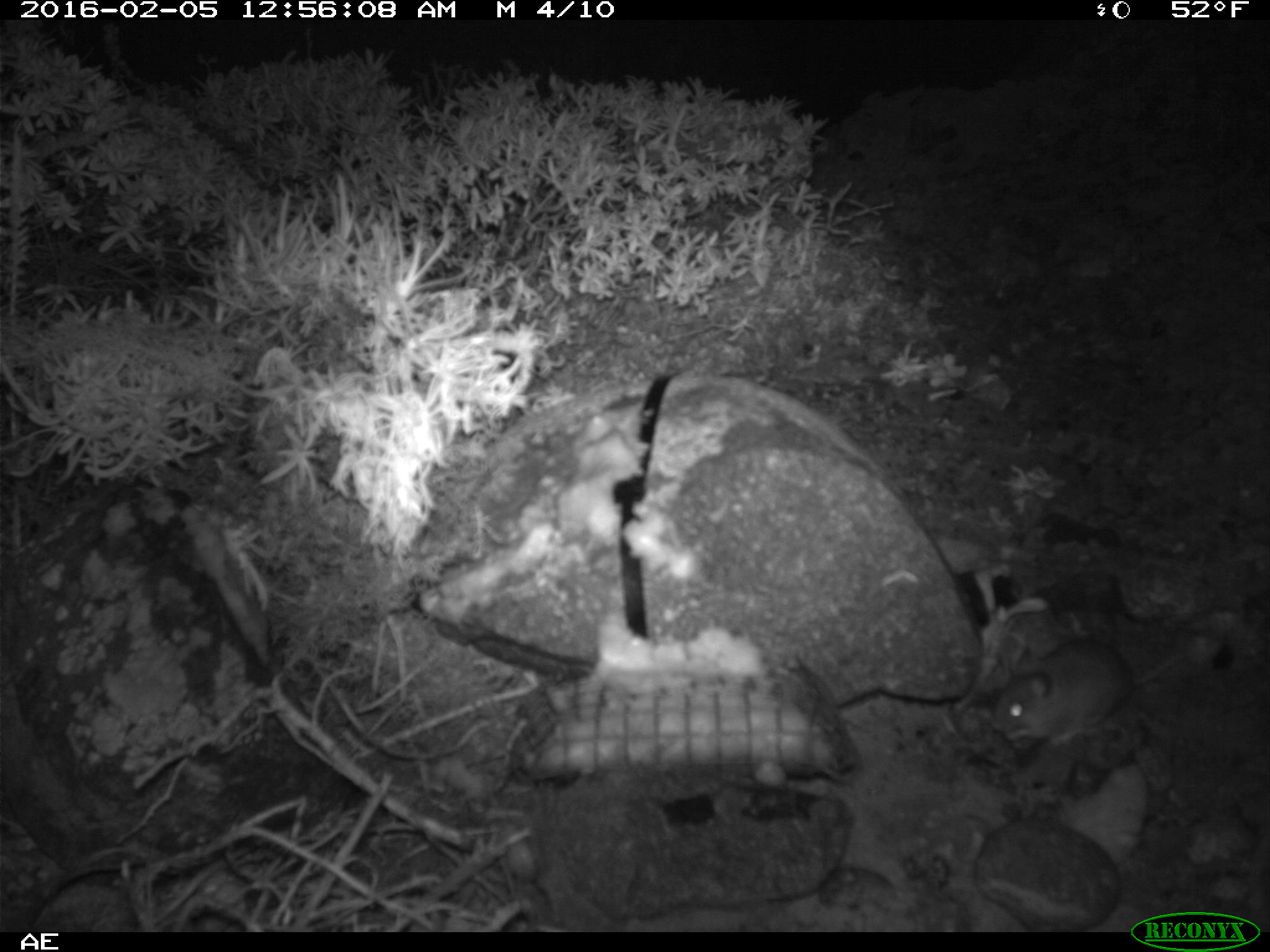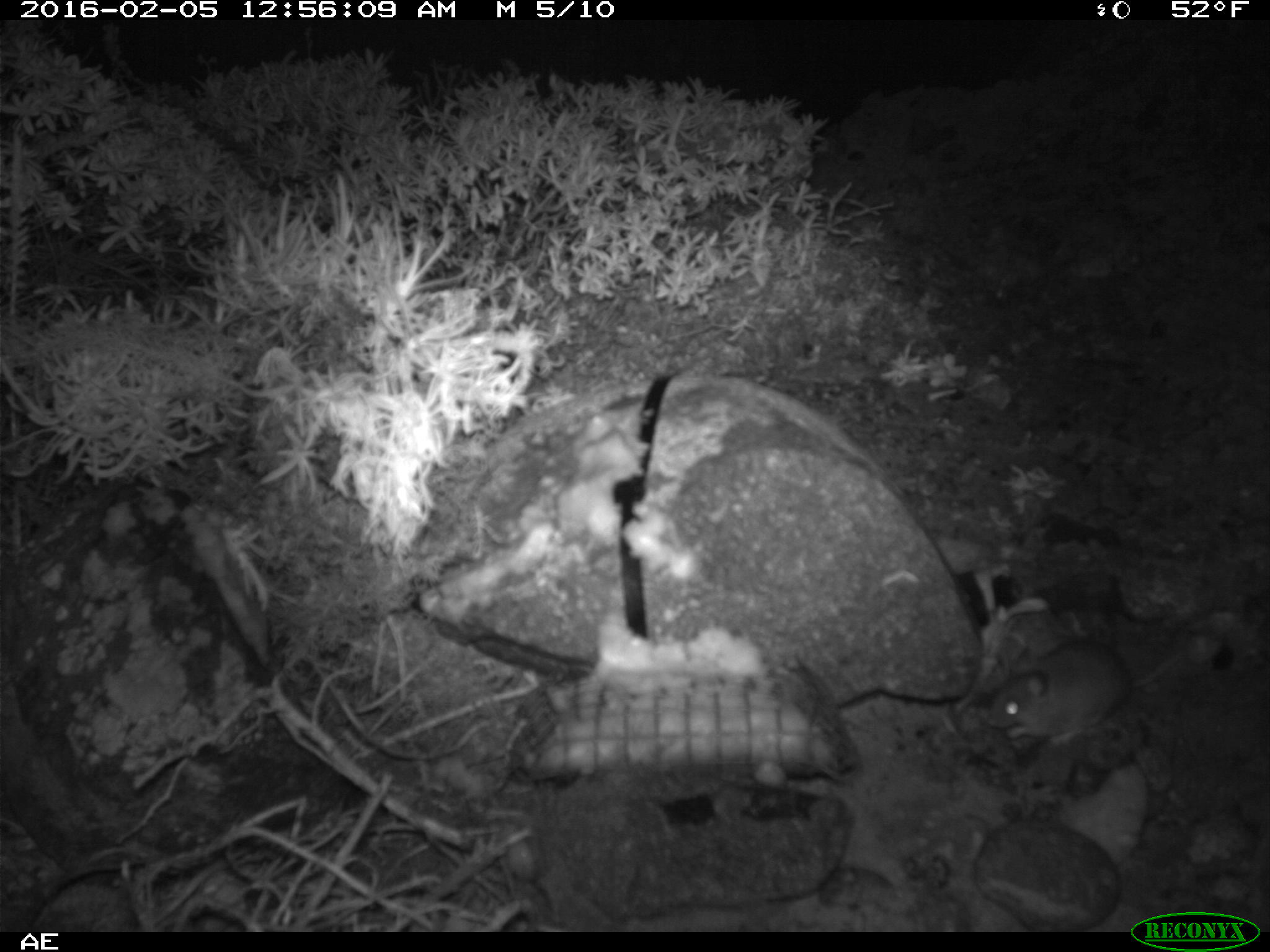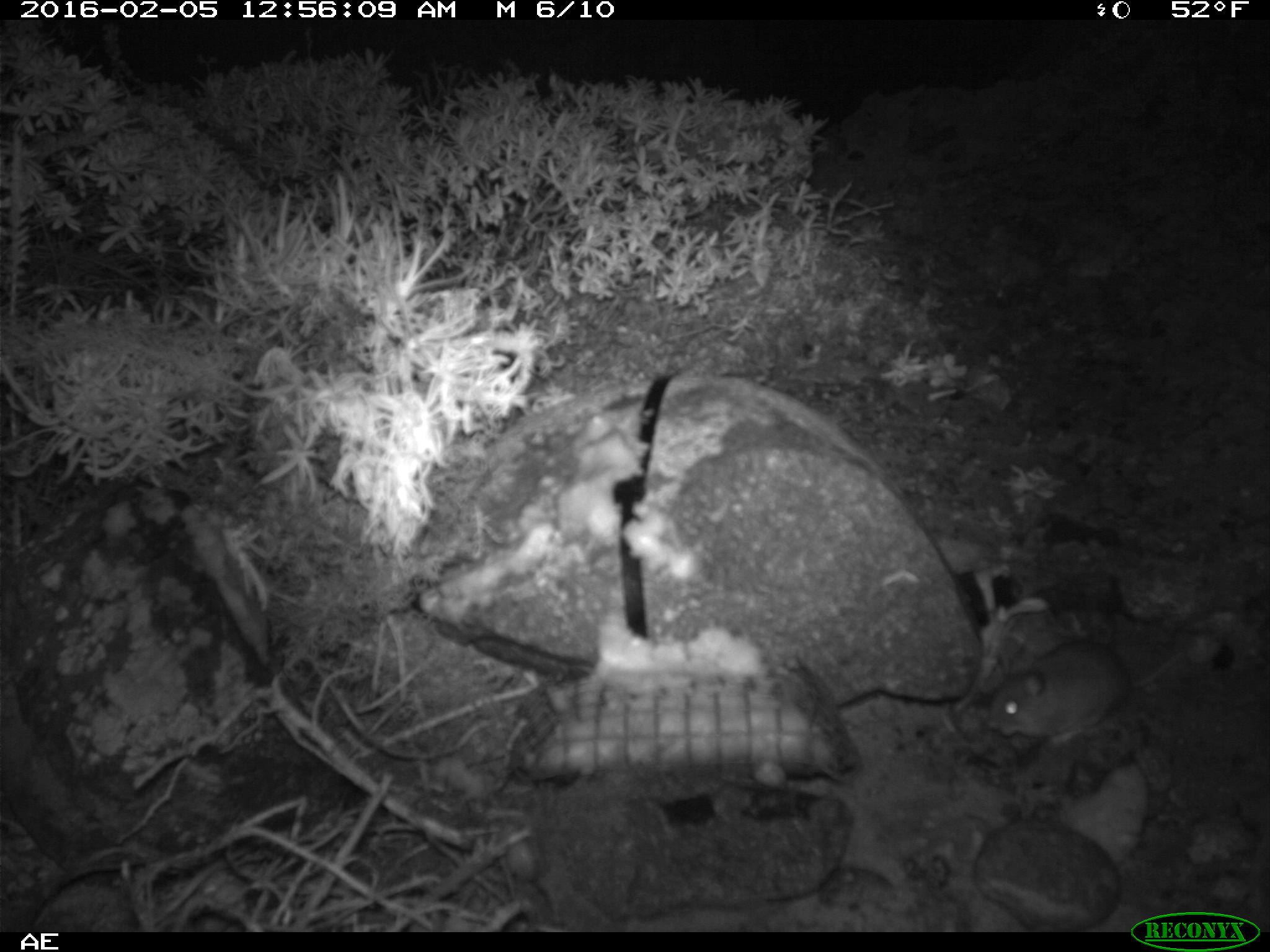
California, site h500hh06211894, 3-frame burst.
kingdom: Animalia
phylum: Chordata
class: Mammalia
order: Rodentia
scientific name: Rodentia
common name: rodent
Rodent (Rodentia).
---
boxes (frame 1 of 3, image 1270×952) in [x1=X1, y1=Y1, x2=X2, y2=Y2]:
rodent: [x1=990, y1=637, x2=1186, y2=744]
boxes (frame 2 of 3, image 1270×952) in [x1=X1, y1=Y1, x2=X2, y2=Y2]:
rodent: [x1=981, y1=637, x2=1189, y2=752]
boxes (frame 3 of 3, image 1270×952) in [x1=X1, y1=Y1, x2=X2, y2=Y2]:
rodent: [x1=988, y1=637, x2=1195, y2=744]